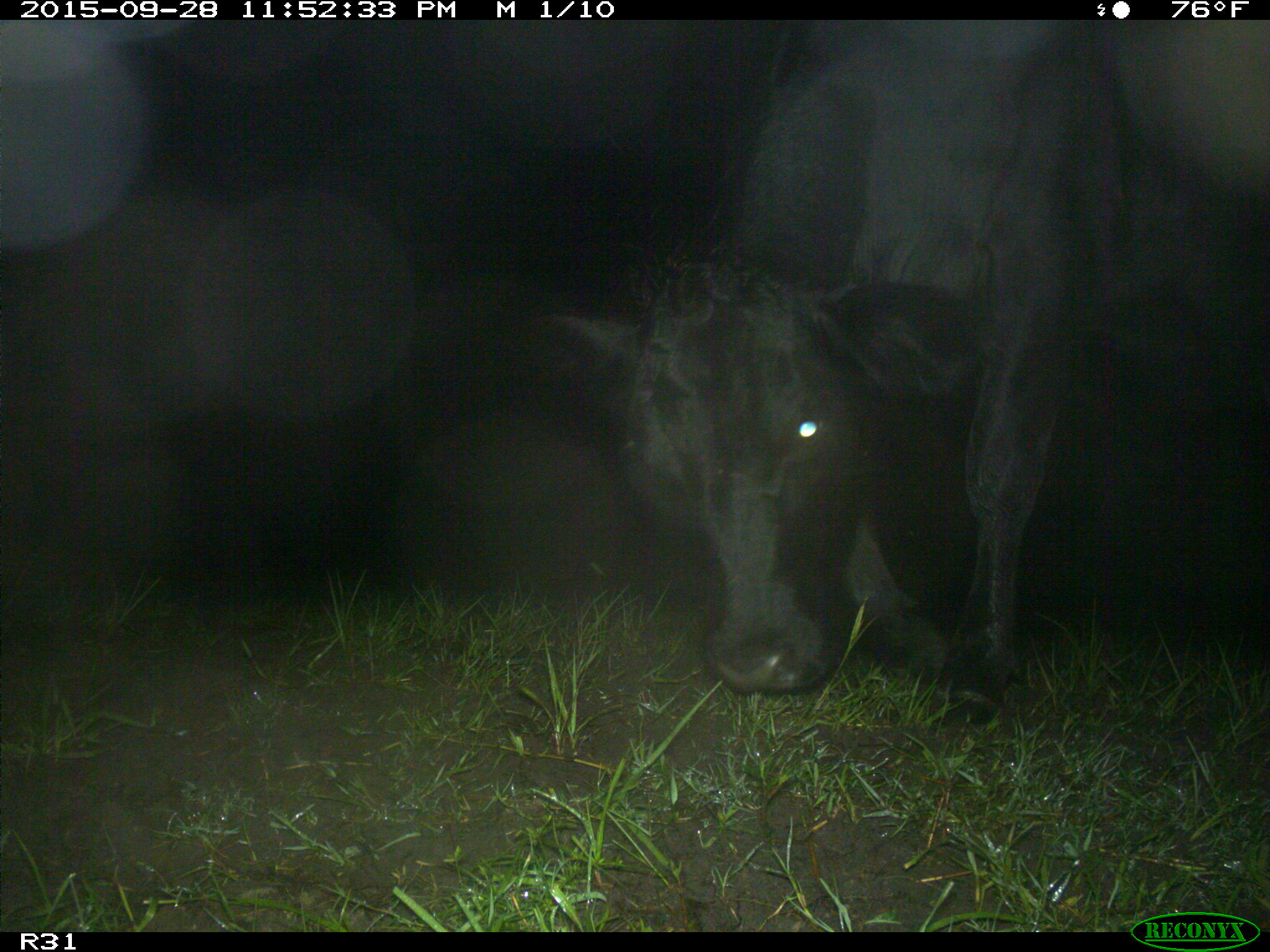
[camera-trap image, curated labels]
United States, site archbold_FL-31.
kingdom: Animalia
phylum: Chordata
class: Mammalia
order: Artiodactyla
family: Bovidae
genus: Bos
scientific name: Bos taurus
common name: domestic cow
Bos taurus (domestic cow).